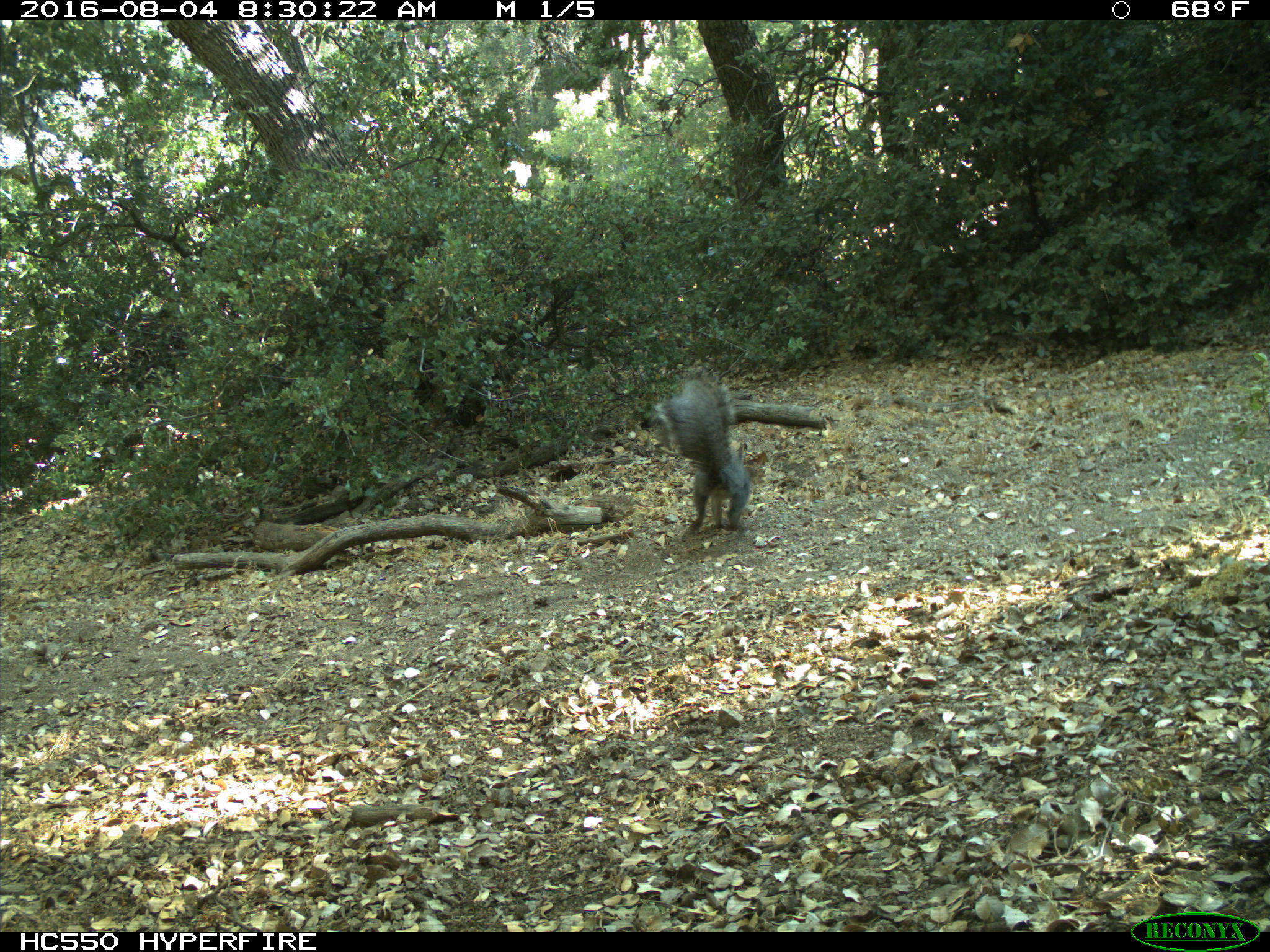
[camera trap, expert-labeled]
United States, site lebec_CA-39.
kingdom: Animalia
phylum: Chordata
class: Mammalia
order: Rodentia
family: Sciuridae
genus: Sciurus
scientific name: Sciurus carolinensis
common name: eastern gray squirrel